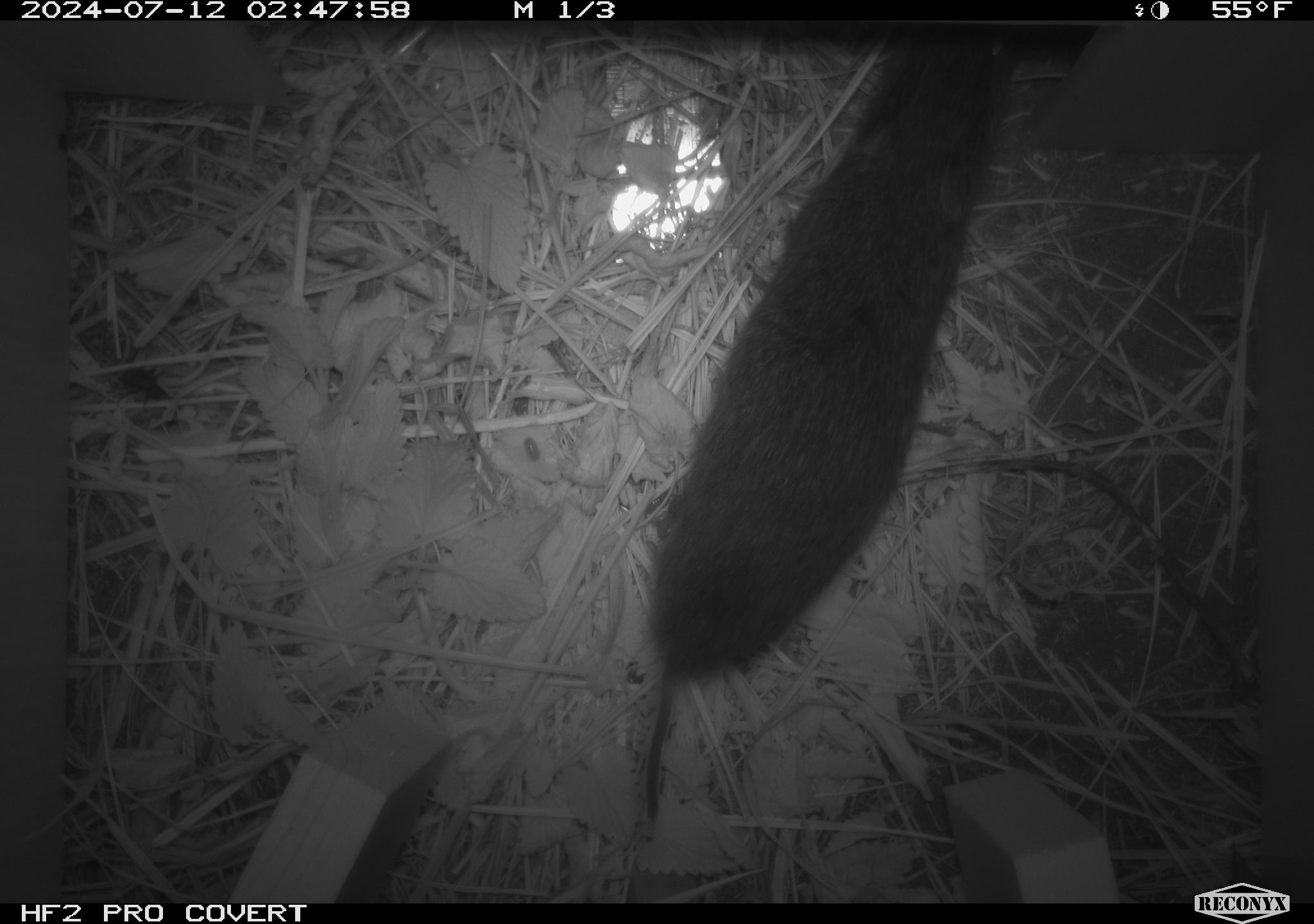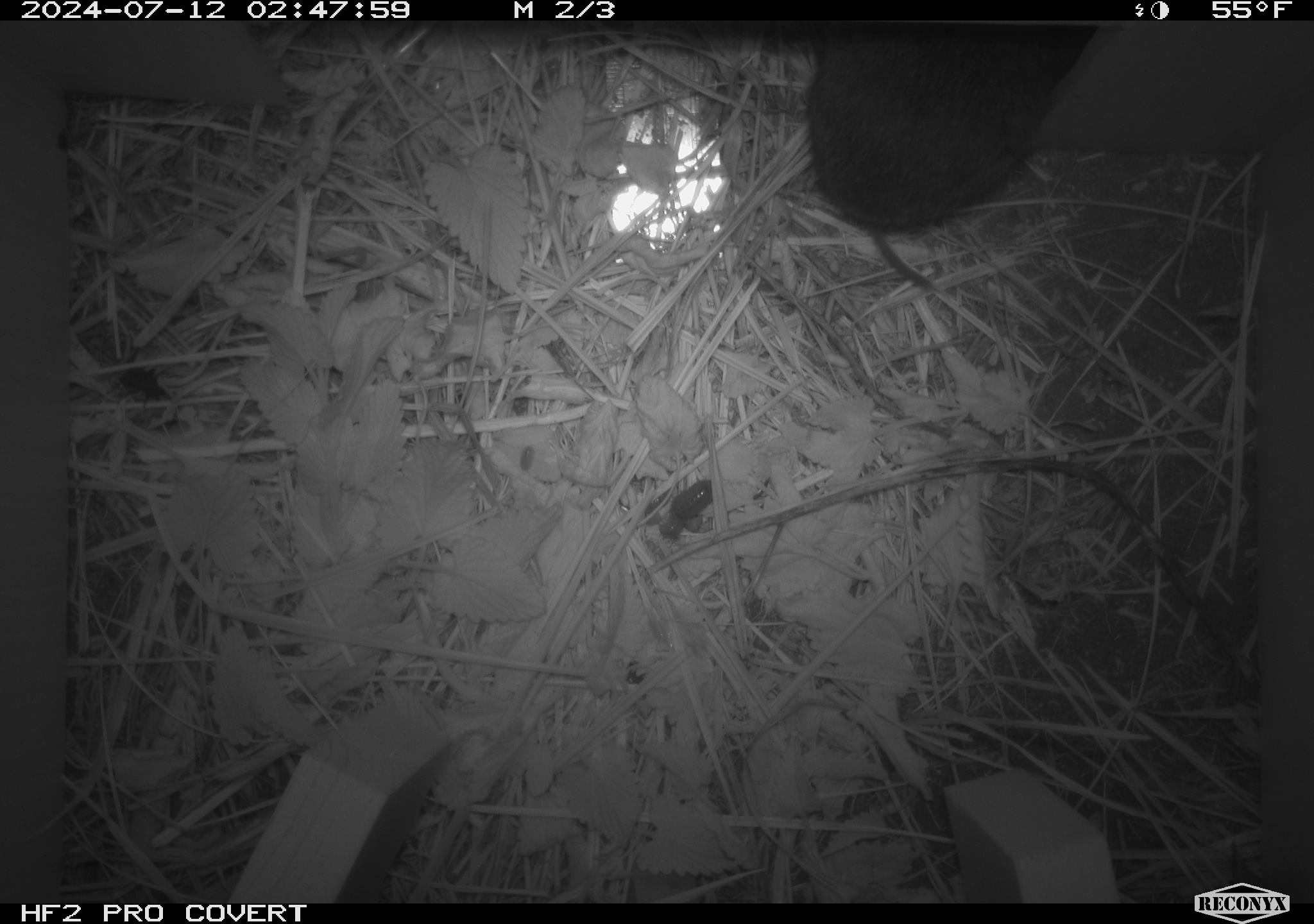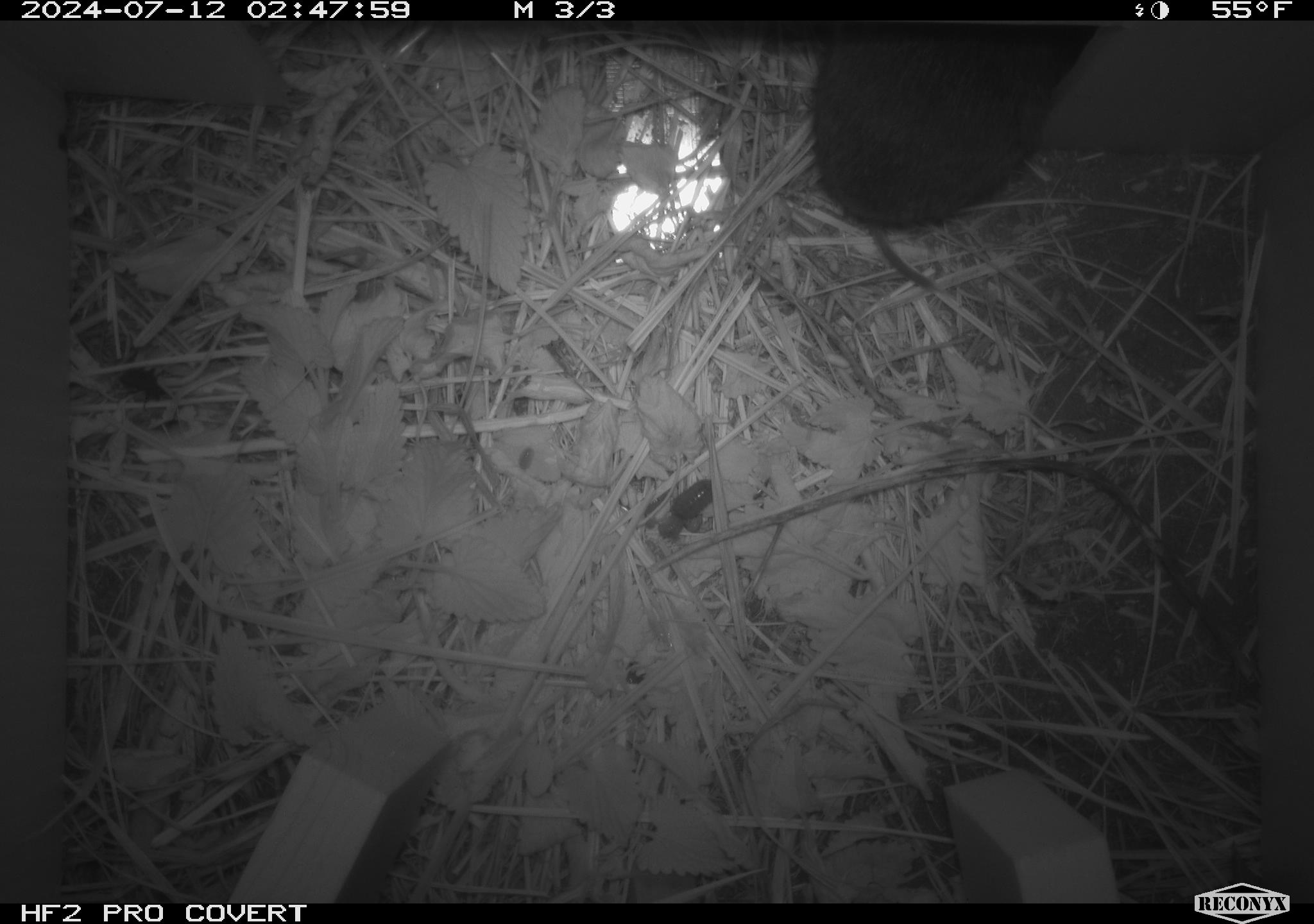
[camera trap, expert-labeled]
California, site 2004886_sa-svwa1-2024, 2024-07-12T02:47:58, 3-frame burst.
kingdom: Animalia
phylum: Chordata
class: Mammalia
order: Rodentia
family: Cricetidae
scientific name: Arvicolinae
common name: voles, lemmings, and muskrats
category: arvicolinae subfamily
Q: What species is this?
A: Arvicolinae subfamily (voles, lemmings, and muskrats) (Arvicolinae).